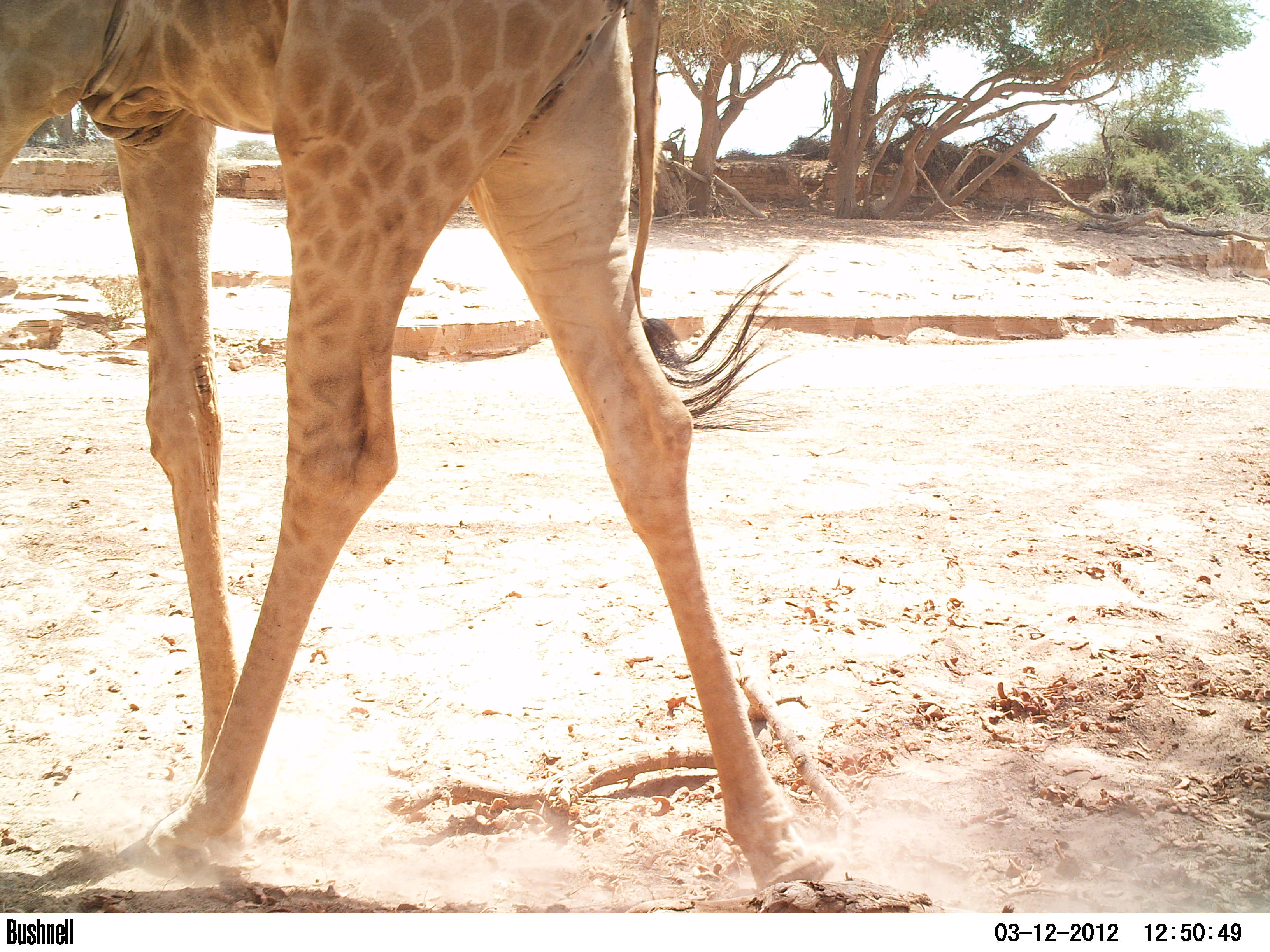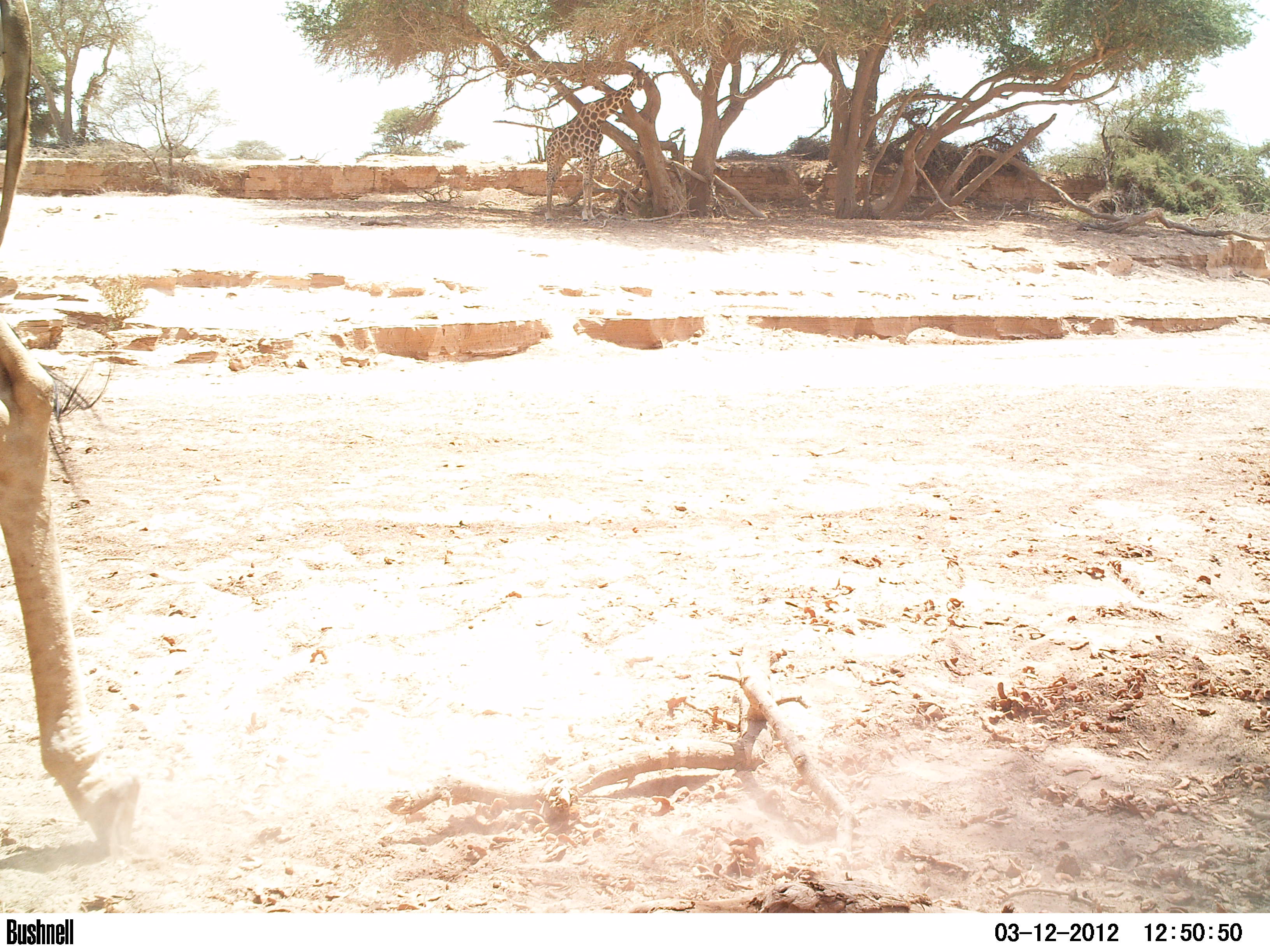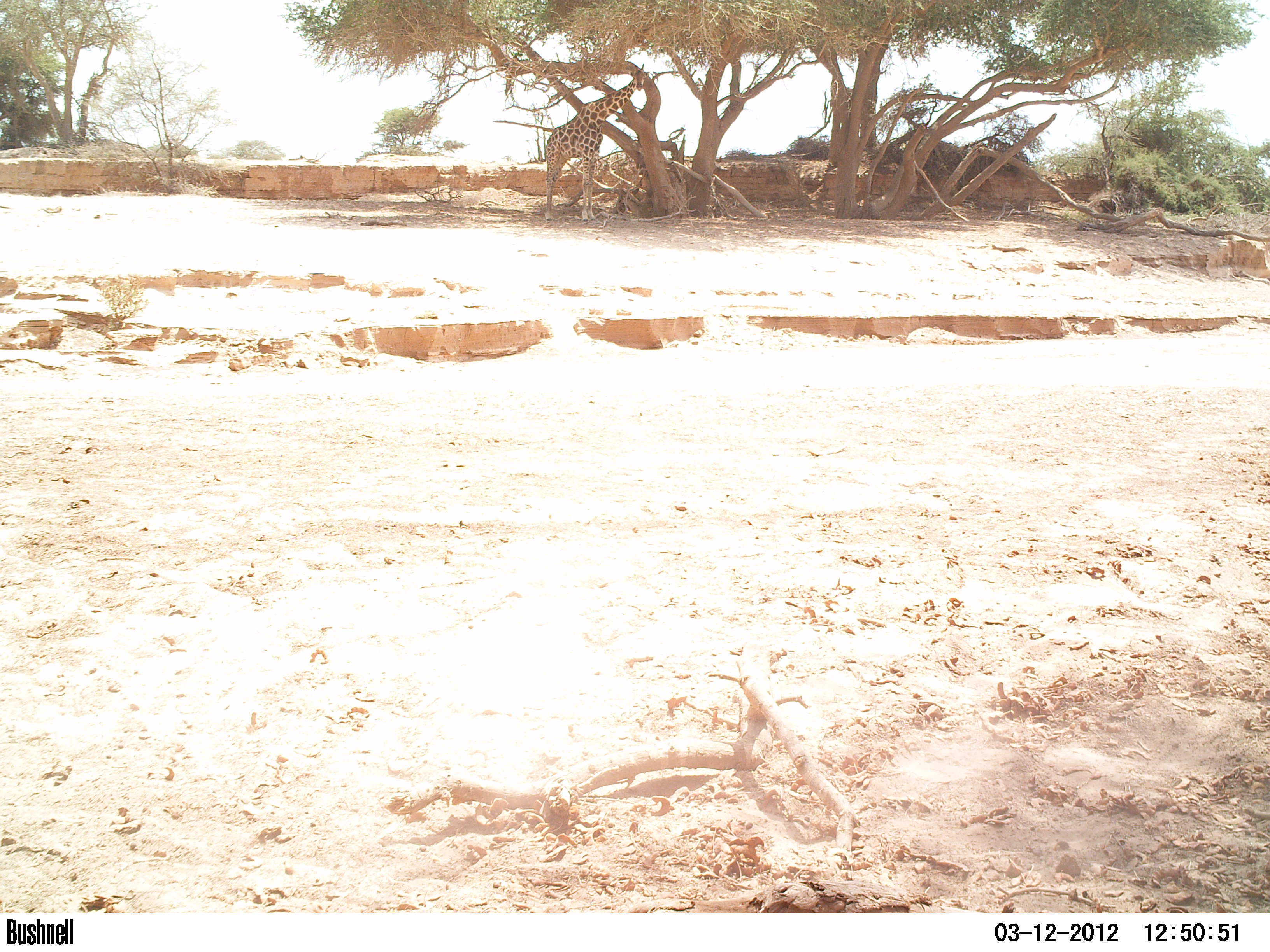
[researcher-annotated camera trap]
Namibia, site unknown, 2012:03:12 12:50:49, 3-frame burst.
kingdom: Animalia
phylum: Chordata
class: Mammalia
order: Artiodactyla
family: Giraffidae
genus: Giraffa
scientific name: Giraffa camelopardalis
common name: giraffe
Giraffa camelopardalis (giraffe).